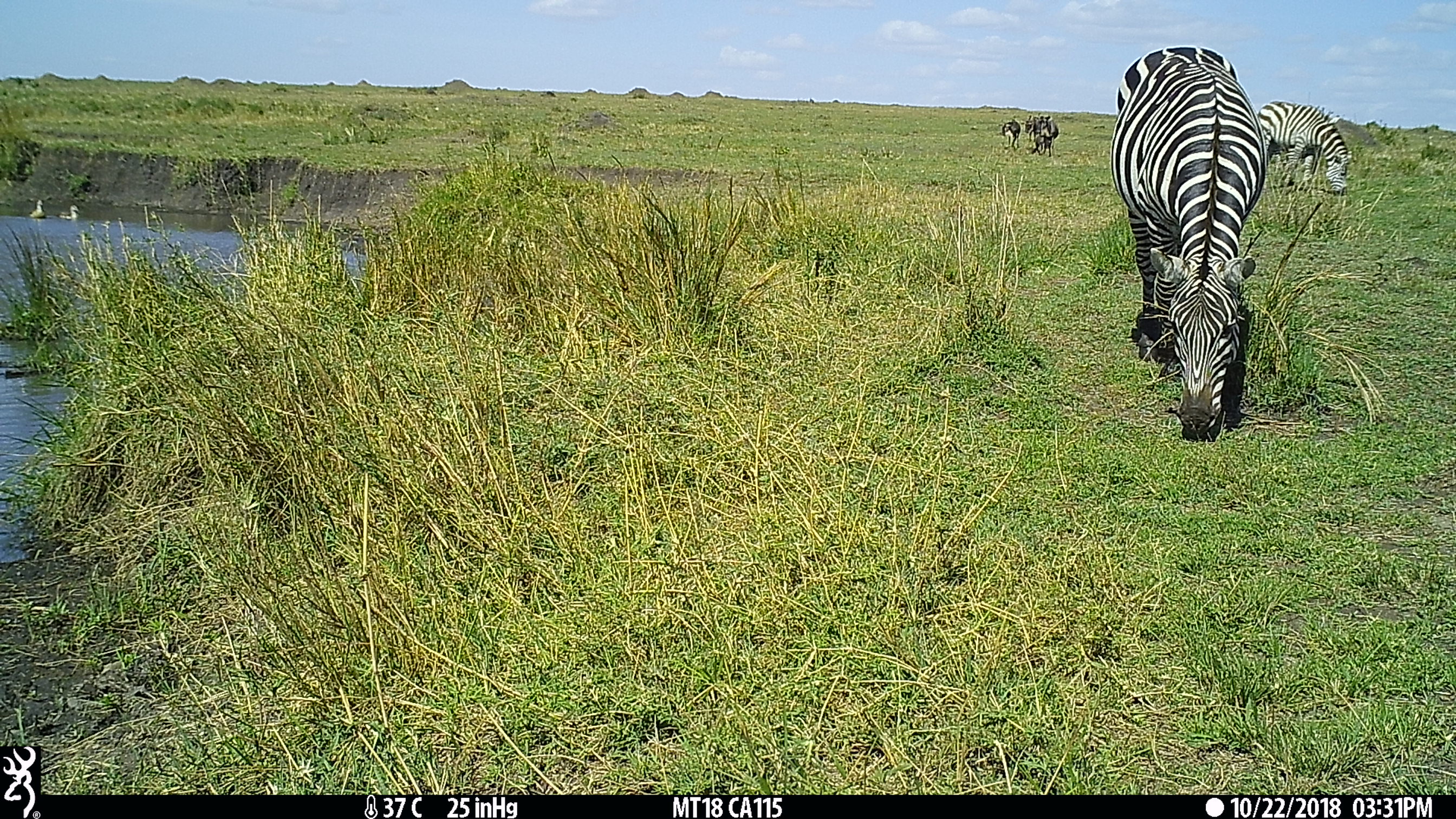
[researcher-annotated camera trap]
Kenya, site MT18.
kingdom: Animalia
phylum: Chordata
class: Mammalia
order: Perissodactyla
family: Equidae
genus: Equus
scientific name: Equus quagga burchellii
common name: burchell's zebra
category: zebra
Zebra (burchell's zebra) (Equus quagga burchellii).